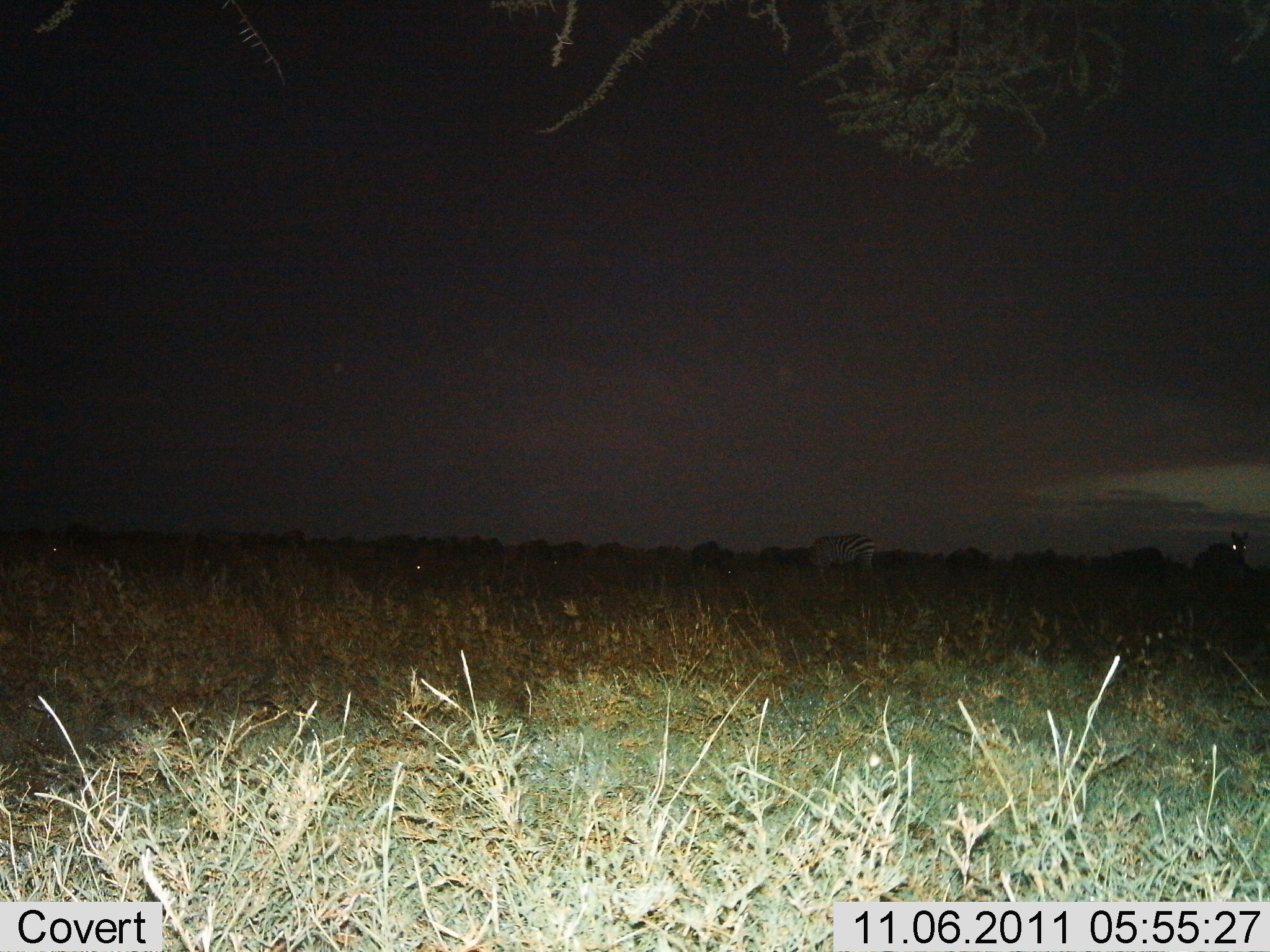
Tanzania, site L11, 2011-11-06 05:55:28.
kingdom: Animalia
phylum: Chordata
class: Mammalia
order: Perissodactyla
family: Equidae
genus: Equus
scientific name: Equus quagga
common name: plains zebra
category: zebra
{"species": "zebra (plains zebra) (Equus quagga)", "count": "4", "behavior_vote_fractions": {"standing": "60%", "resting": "27%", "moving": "0%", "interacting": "0%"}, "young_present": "0%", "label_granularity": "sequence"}